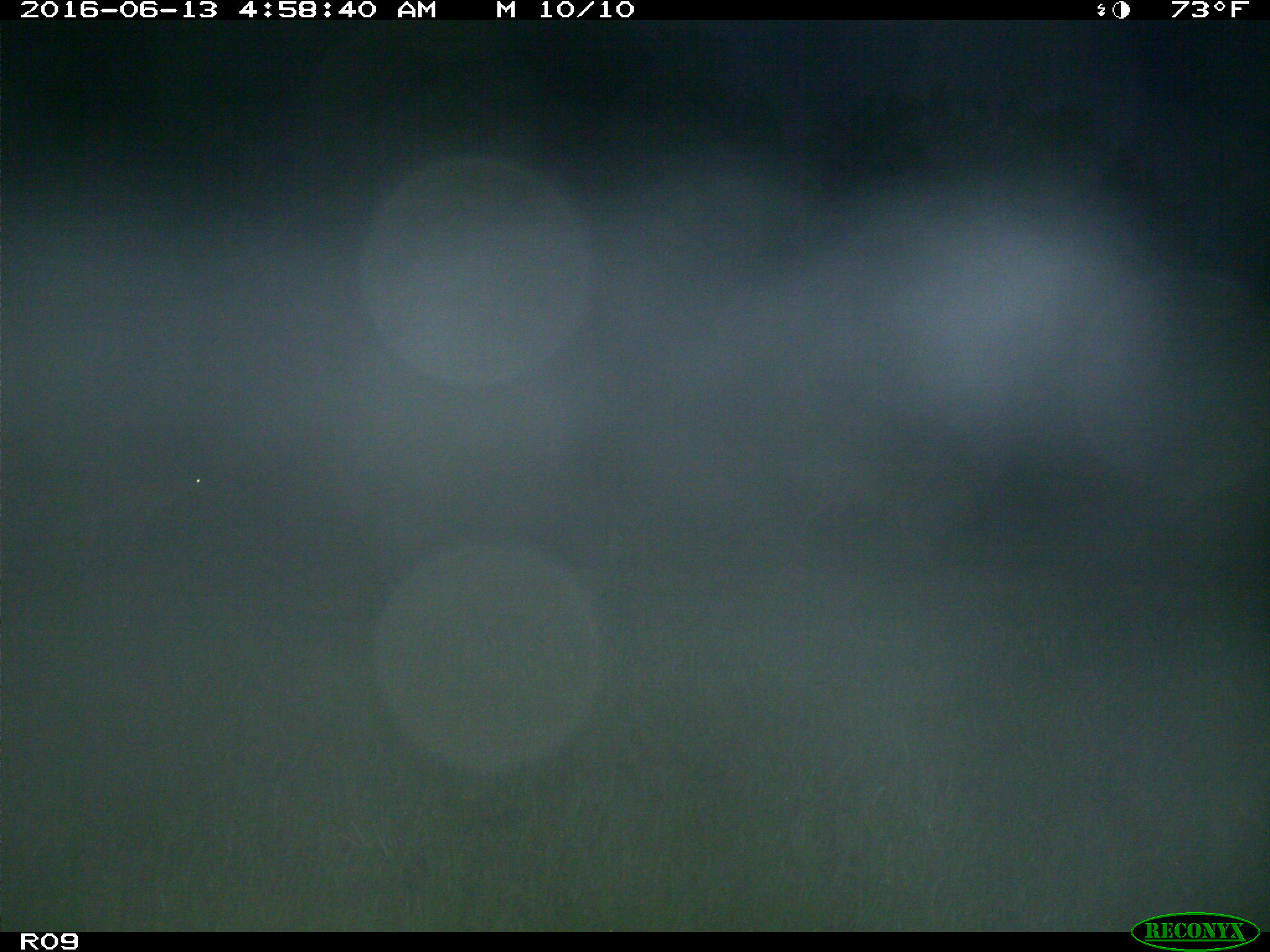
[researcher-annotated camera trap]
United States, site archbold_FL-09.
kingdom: Animalia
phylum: Chordata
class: Mammalia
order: Artiodactyla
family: Cervidae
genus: Odocoileus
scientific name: Odocoileus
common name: deer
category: unidentified deer